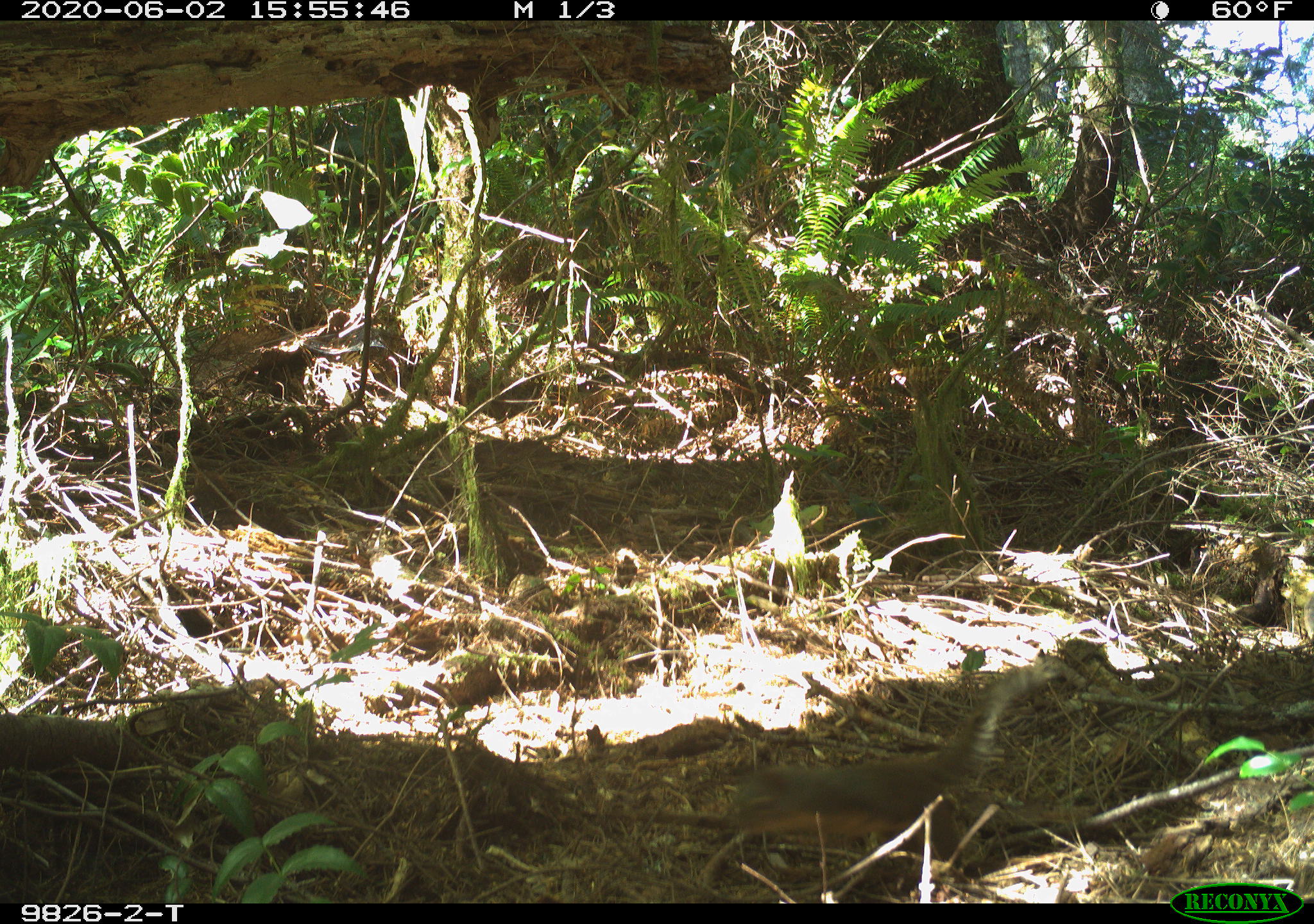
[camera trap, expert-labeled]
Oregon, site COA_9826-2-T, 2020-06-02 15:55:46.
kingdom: Animalia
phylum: Chordata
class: Mammalia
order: Rodentia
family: Sciuridae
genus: Tamiasciurus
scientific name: Tamiasciurus douglasii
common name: douglas squirrel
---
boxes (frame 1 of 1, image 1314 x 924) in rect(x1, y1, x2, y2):
douglas squirrel: rect(719, 679, 1013, 871)